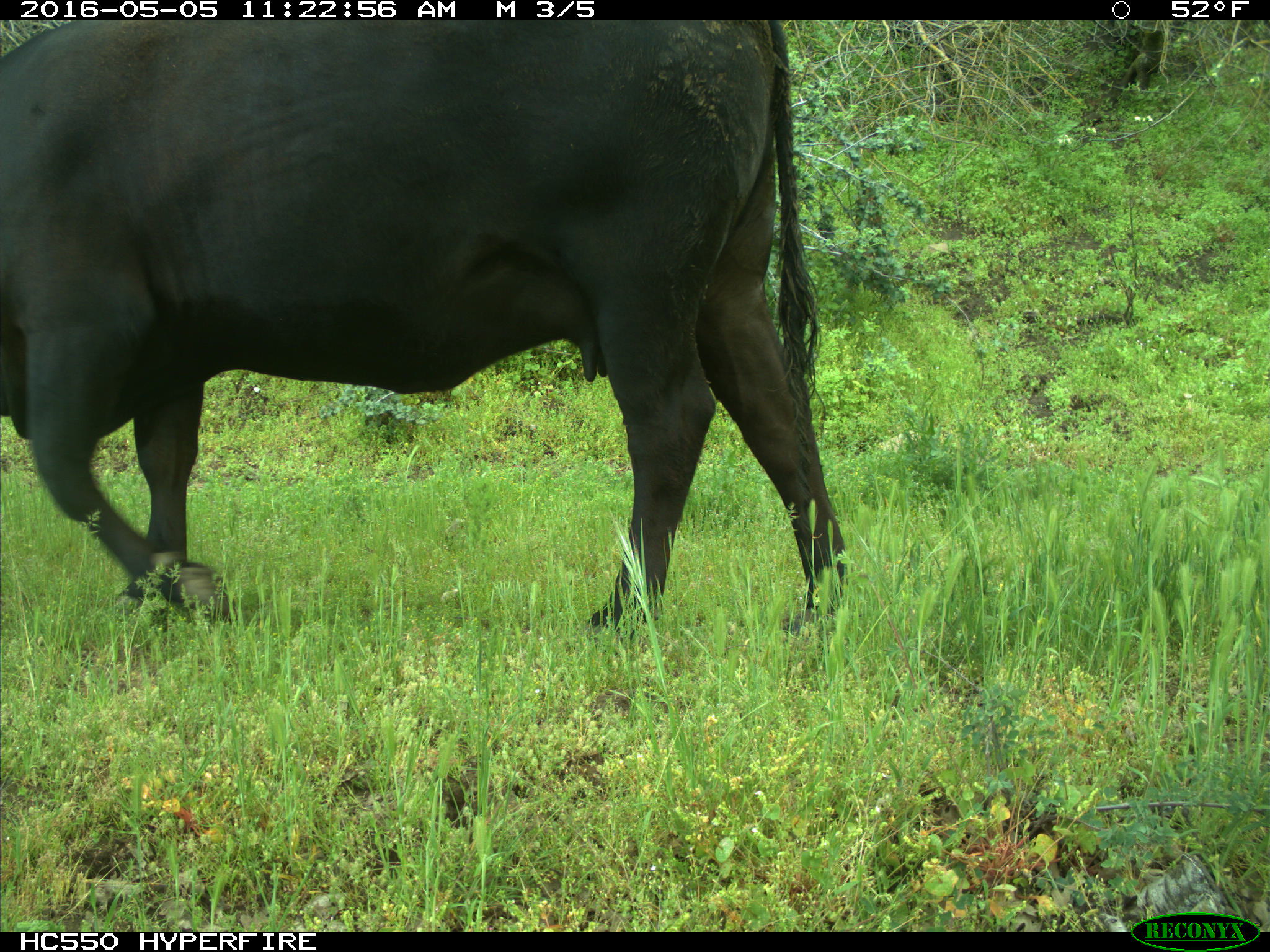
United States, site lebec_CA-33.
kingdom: Animalia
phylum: Chordata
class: Mammalia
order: Artiodactyla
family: Bovidae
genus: Bos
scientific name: Bos taurus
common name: domestic cow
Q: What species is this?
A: Bos taurus (domestic cow).